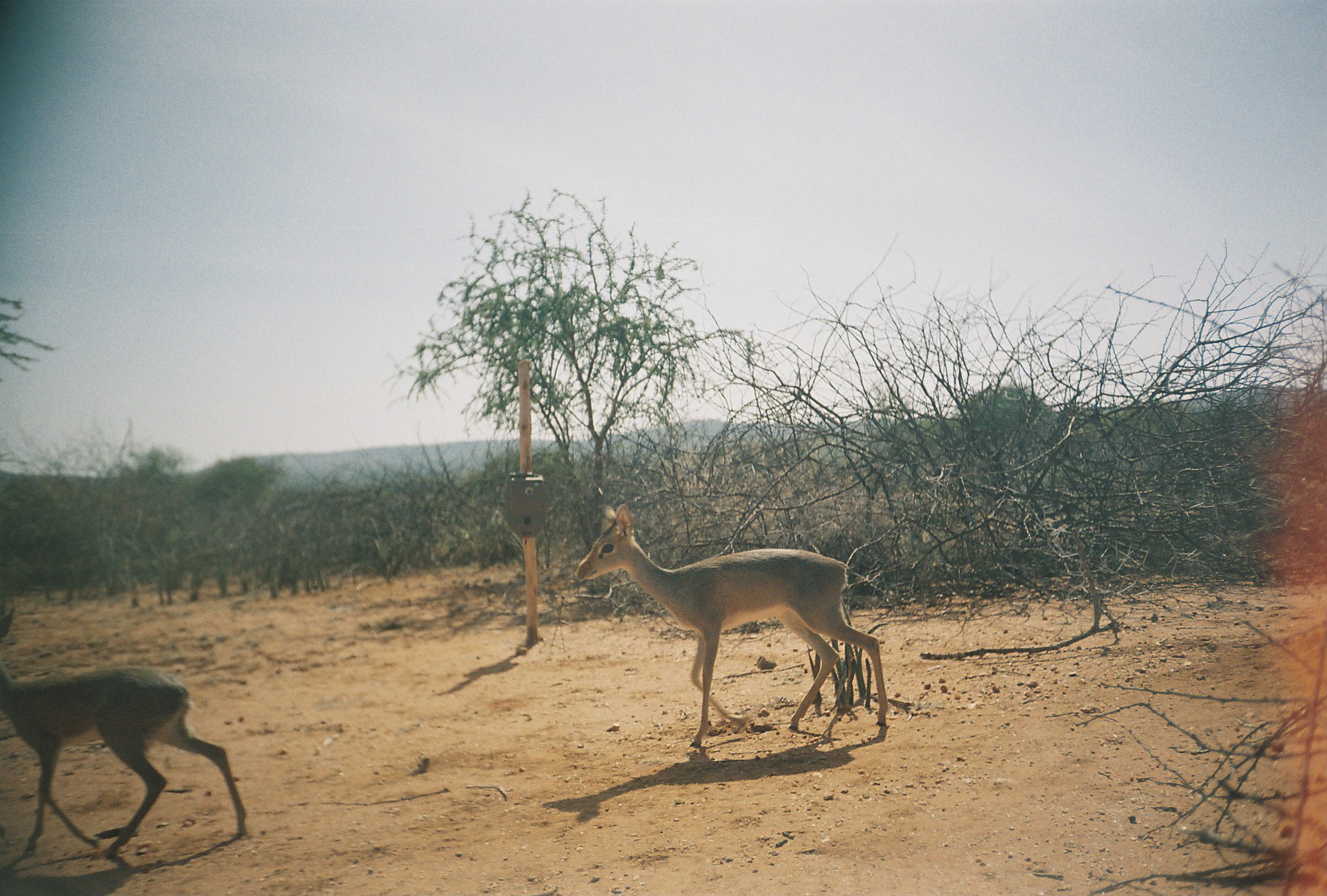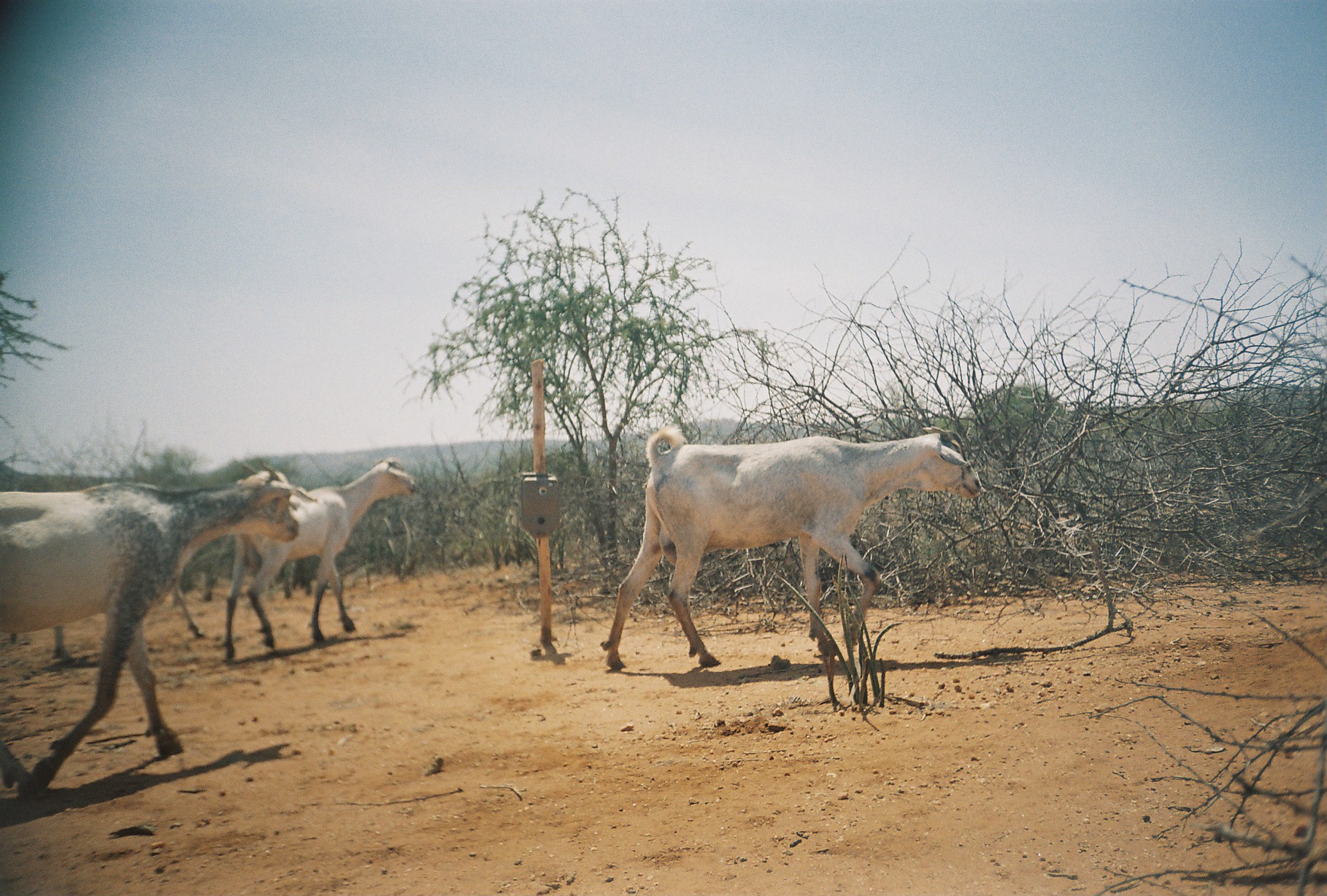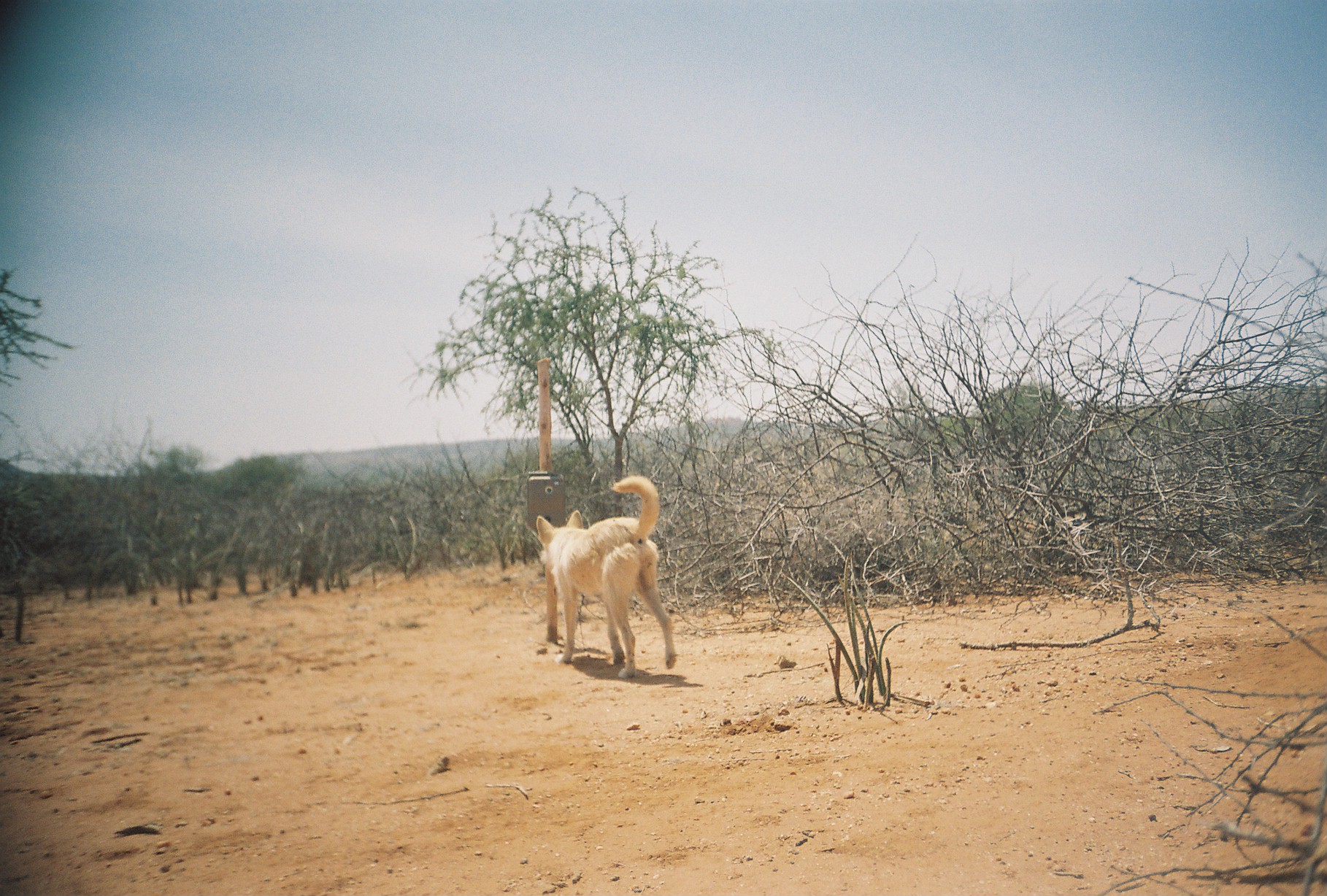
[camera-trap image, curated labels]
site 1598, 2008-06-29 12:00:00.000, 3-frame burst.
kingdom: Animalia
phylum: Chordata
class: Mammalia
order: Artiodactyla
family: Bovidae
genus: Madoqua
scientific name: Madoqua guentheri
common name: günther's dik-dik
Madoqua guentheri (günther's dik-dik), count 2.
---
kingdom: Animalia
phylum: Chordata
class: Mammalia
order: Artiodactyla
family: Bovidae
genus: Capra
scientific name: Capra aegagrus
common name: wild goat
Capra aegagrus (wild goat), count 4.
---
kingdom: Animalia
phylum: Chordata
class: Mammalia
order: Carnivora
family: Canidae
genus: Canis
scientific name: Canis familiaris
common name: domestic dog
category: canis lupus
Canis lupus (domestic dog) (Canis familiaris), count 1.